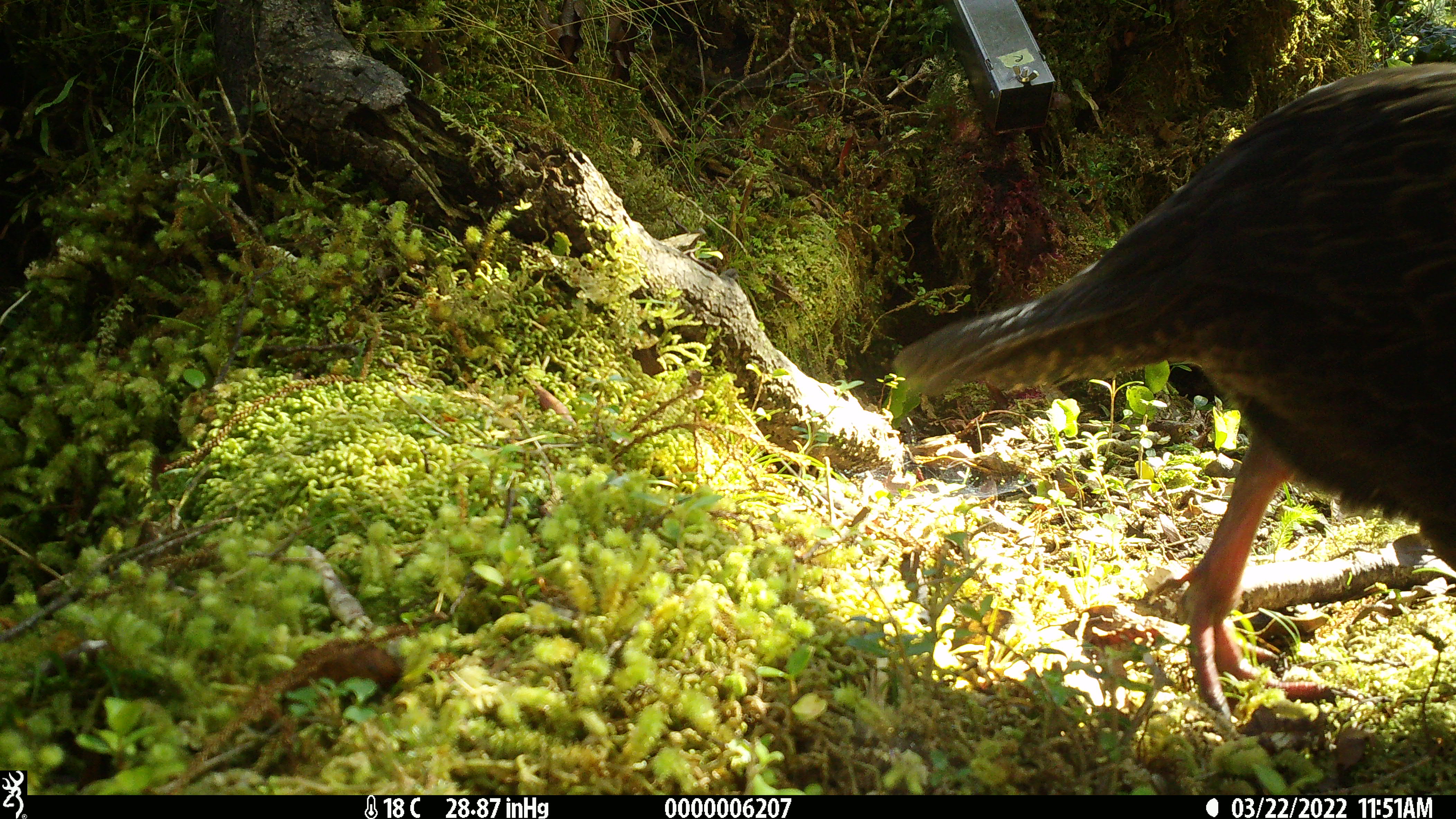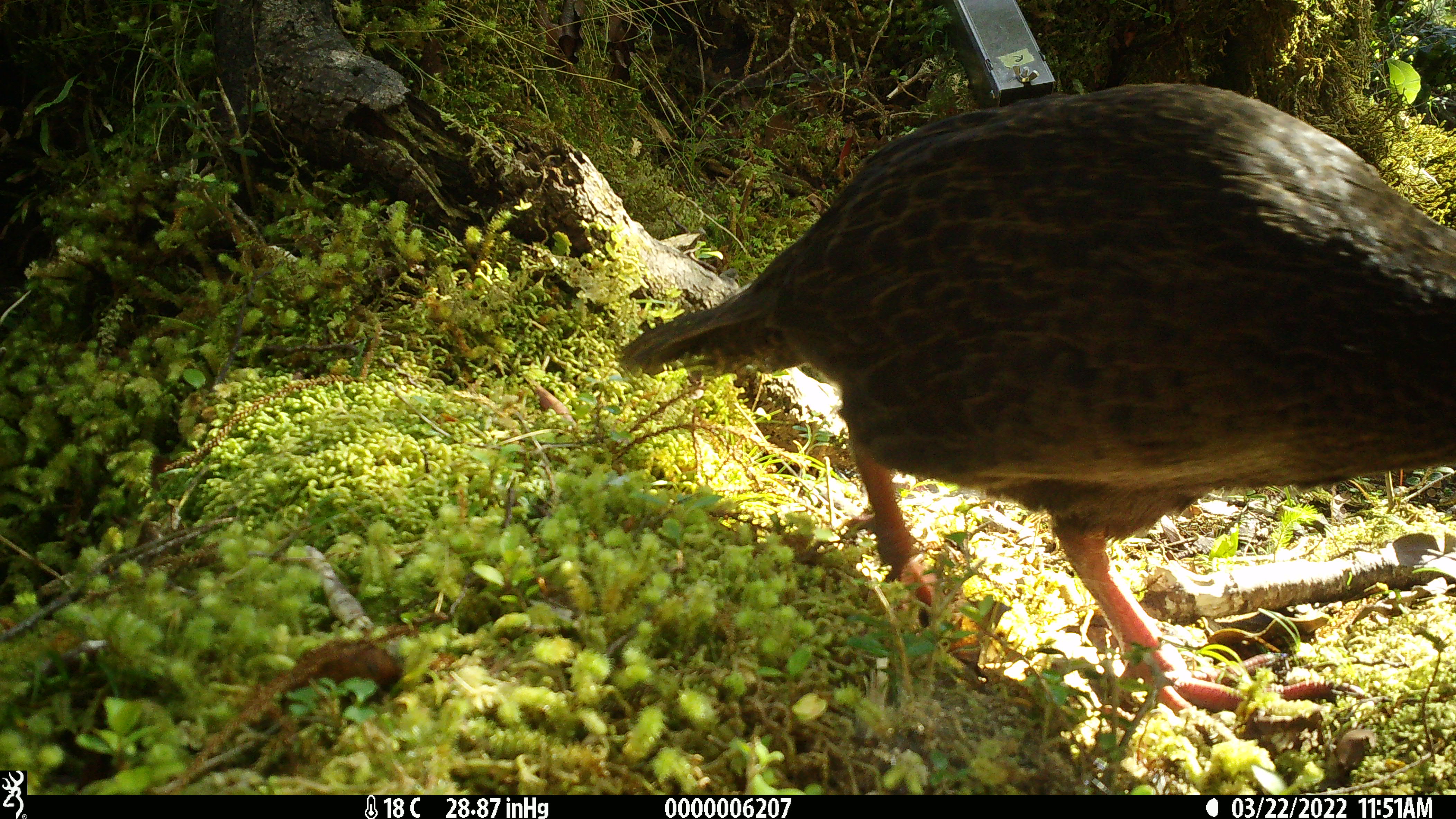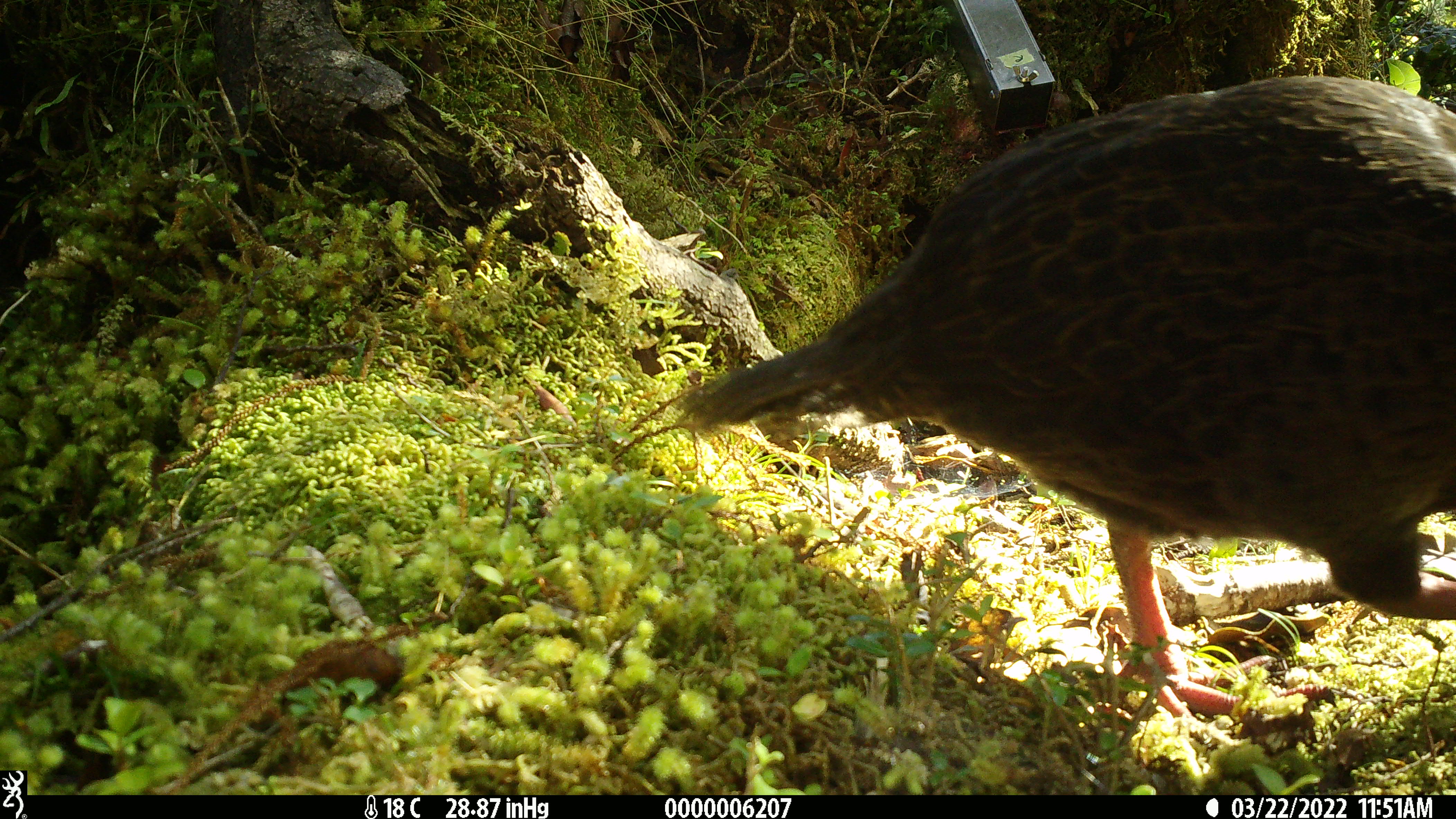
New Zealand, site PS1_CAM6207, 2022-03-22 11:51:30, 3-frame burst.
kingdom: Animalia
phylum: Chordata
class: Aves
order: Gruiformes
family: Rallidae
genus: Gallirallus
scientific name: Gallirallus australis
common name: weka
Weka (Gallirallus australis).